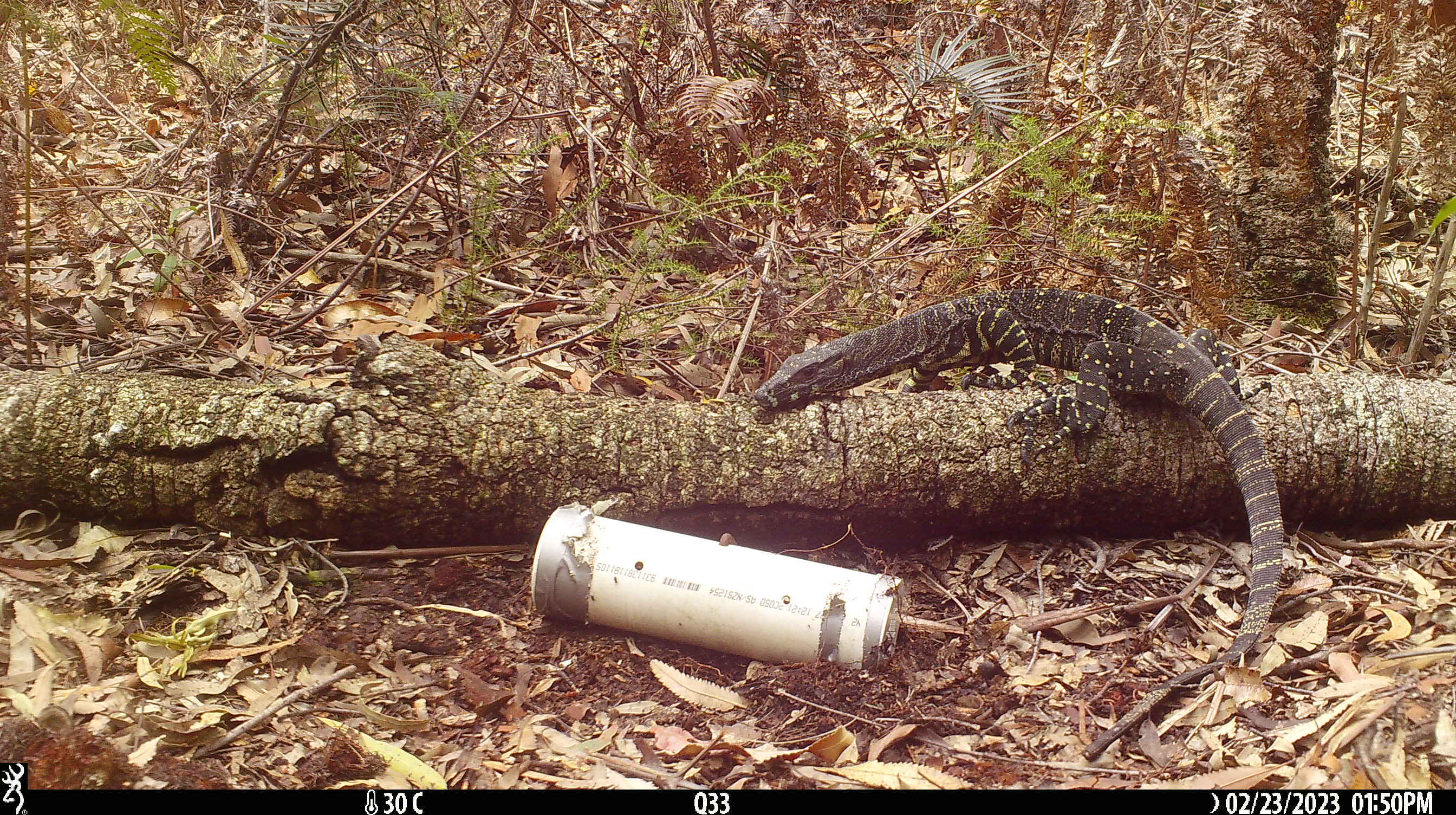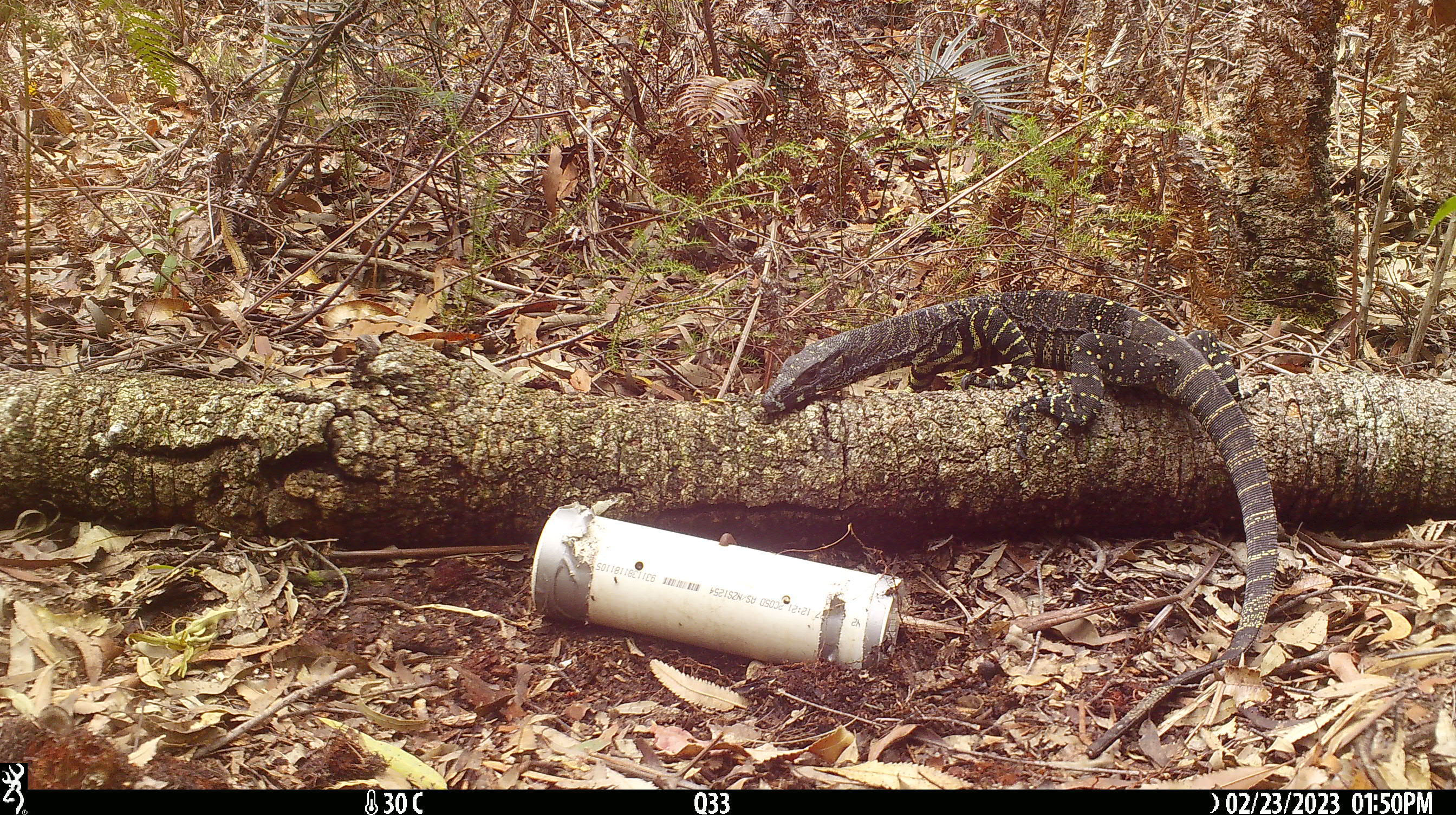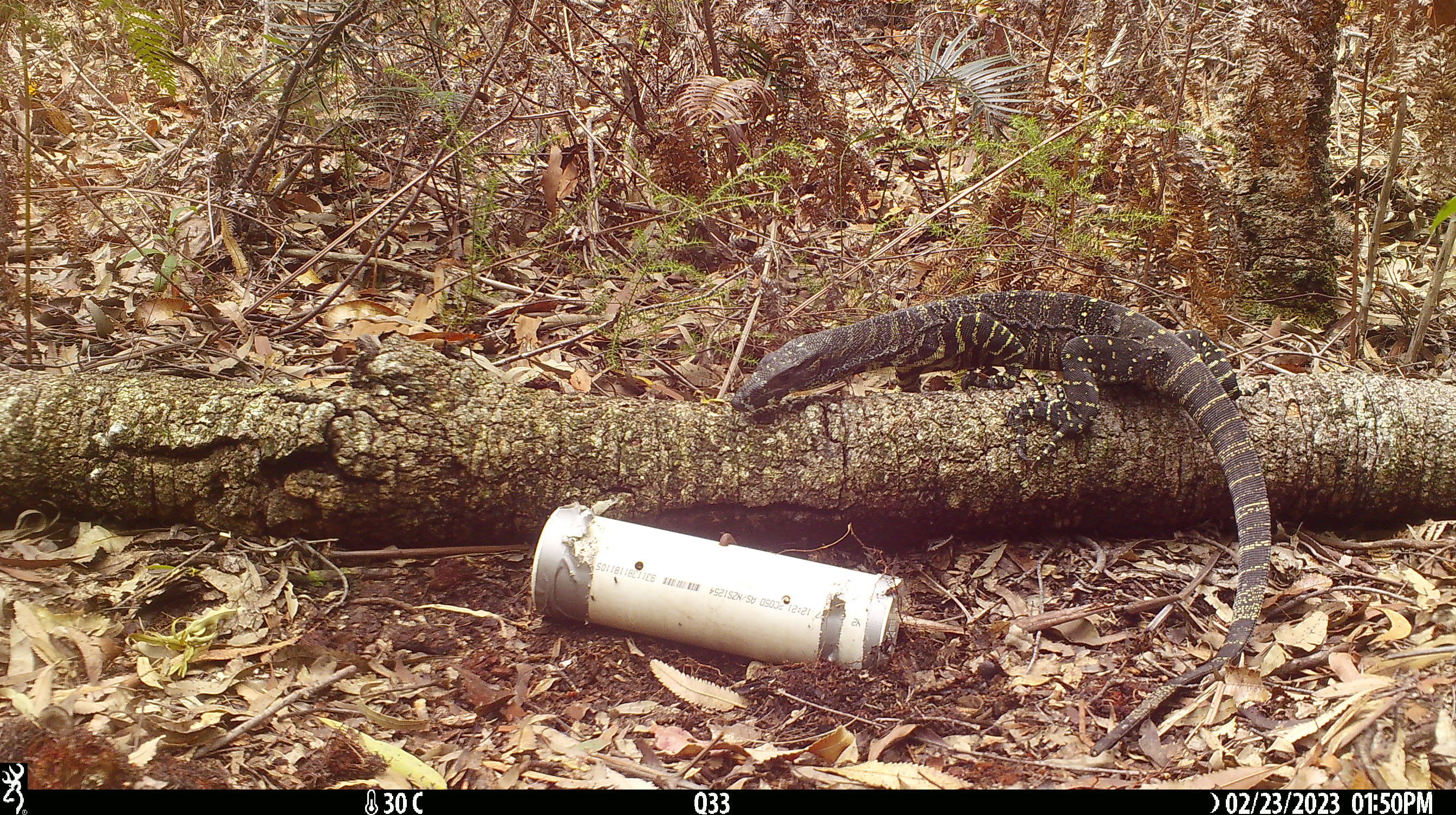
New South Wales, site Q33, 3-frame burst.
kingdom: Animalia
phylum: Chordata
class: Reptilia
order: Squamata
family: Varanidae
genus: Varanus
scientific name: Varanus varius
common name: lace monitor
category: goanna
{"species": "goanna (lace monitor) (Varanus varius)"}